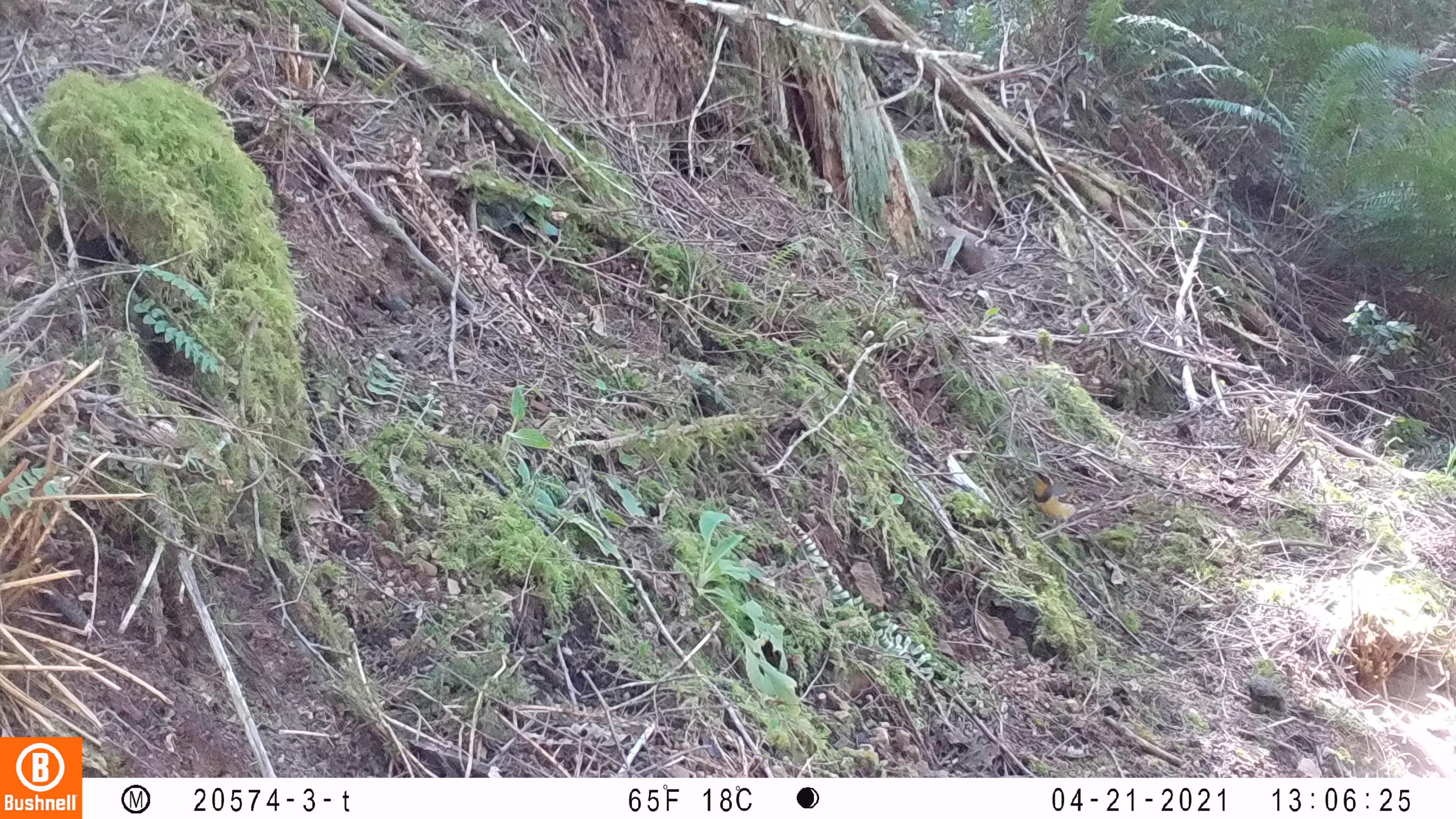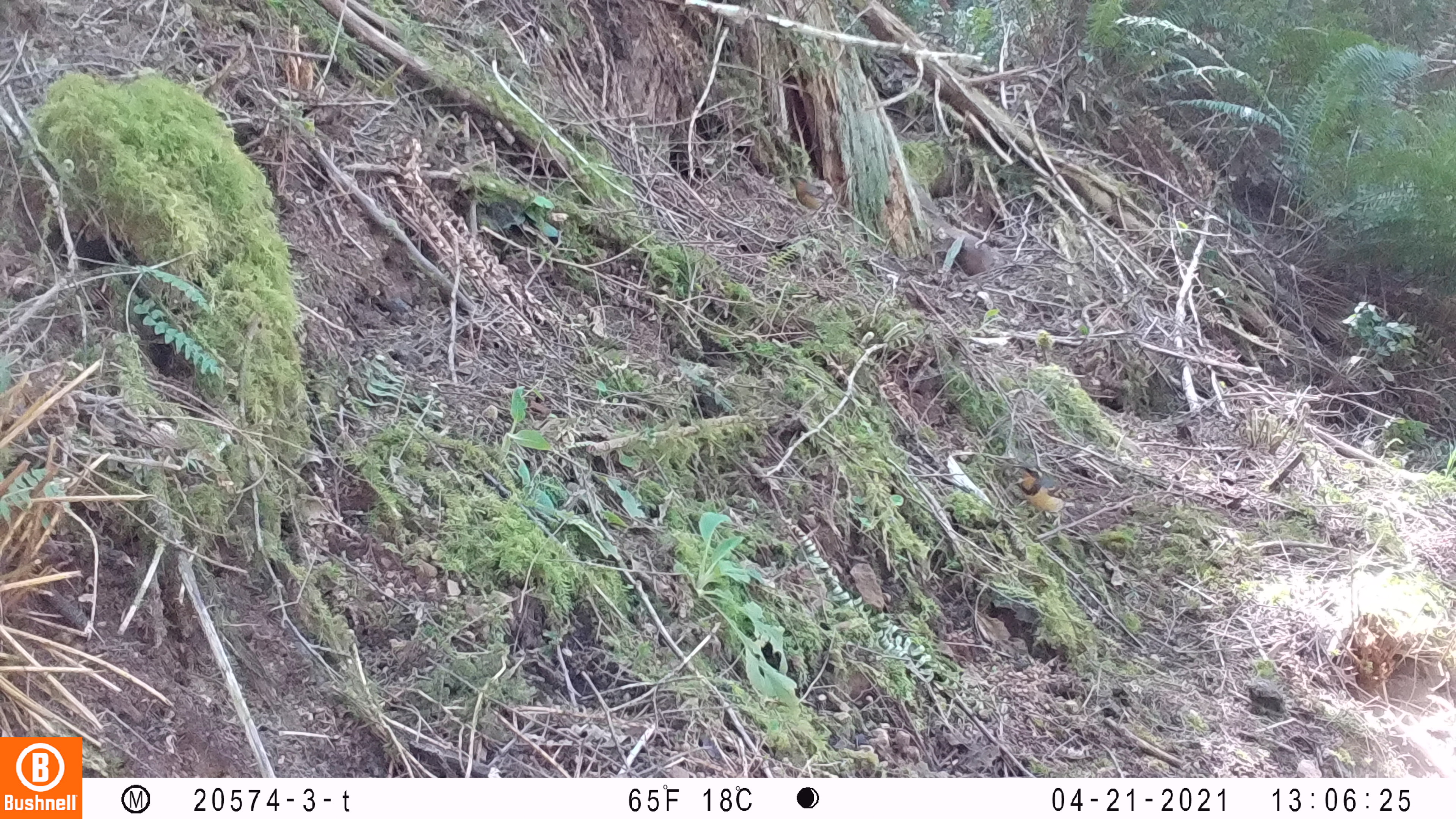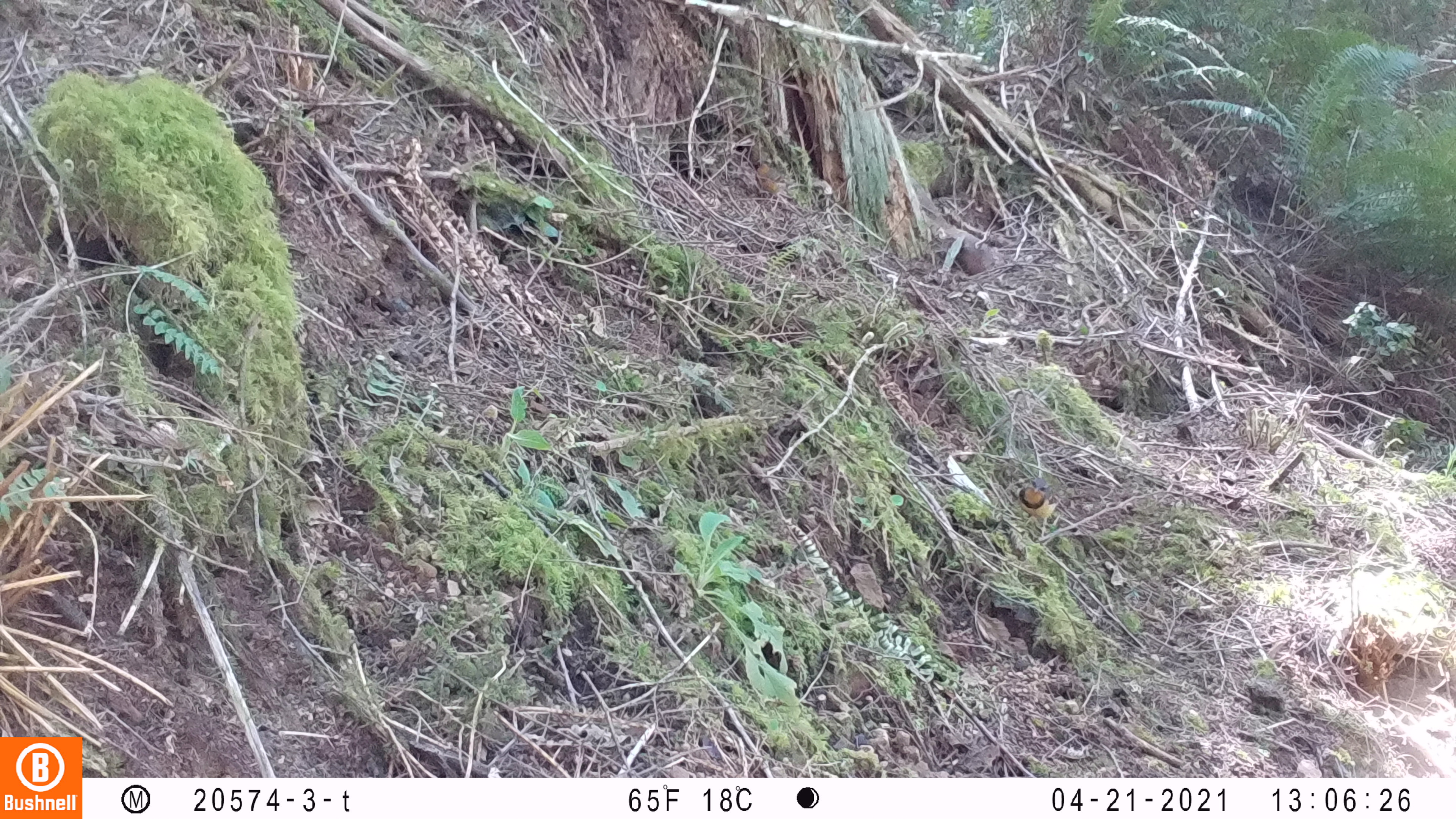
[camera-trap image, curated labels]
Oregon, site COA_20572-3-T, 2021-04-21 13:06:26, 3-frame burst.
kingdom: Animalia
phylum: Chordata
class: Aves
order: Passeriformes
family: Turdidae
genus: Ixoreus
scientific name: Ixoreus naevius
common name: varied thrush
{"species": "varied thrush (Ixoreus naevius)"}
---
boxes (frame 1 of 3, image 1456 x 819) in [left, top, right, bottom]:
varied thrush: [1022, 463, 1110, 540]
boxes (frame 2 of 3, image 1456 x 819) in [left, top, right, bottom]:
varied thrush: [1014, 456, 1092, 536]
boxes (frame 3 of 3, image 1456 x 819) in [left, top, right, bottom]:
varied thrush: [1012, 466, 1085, 544]